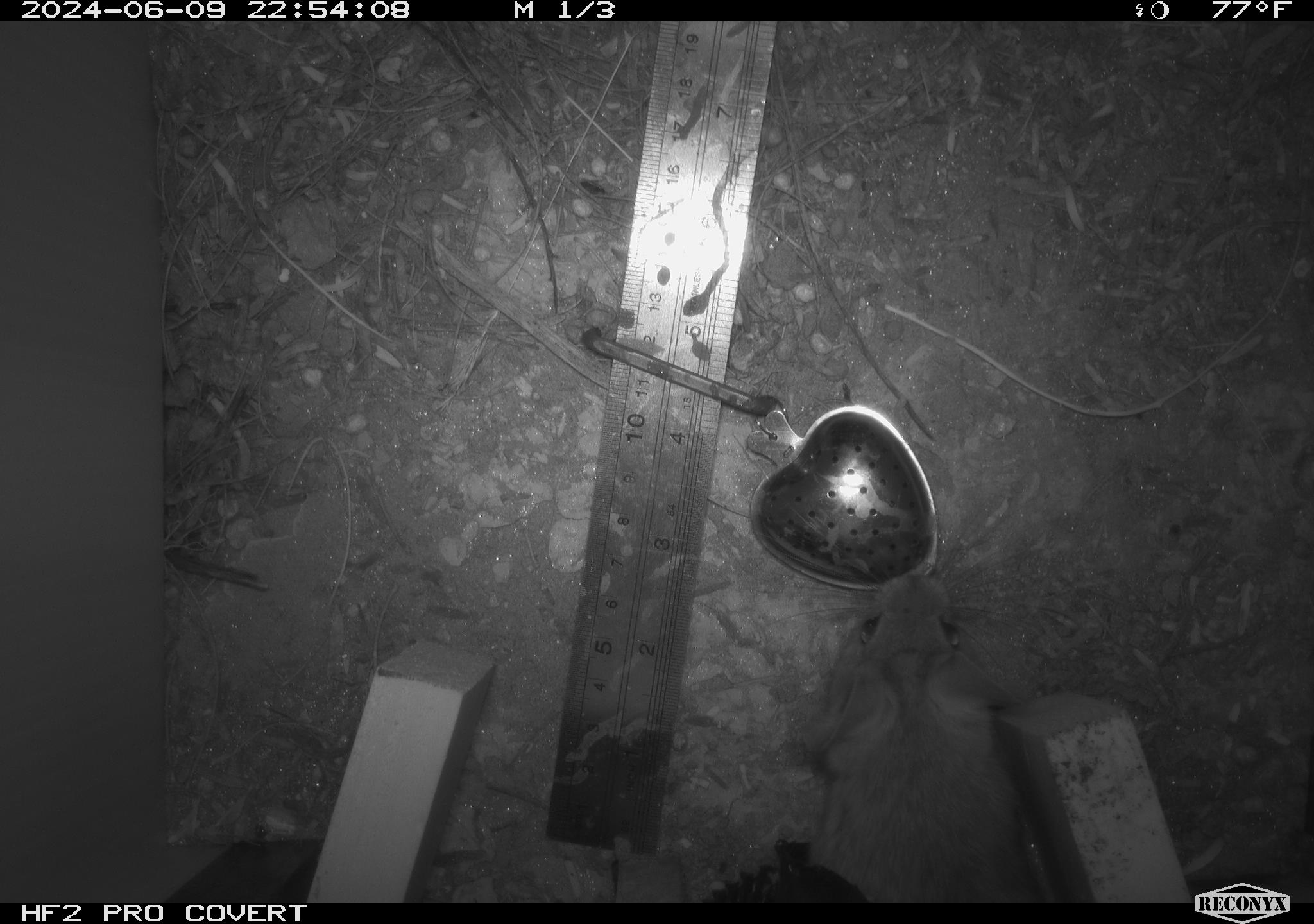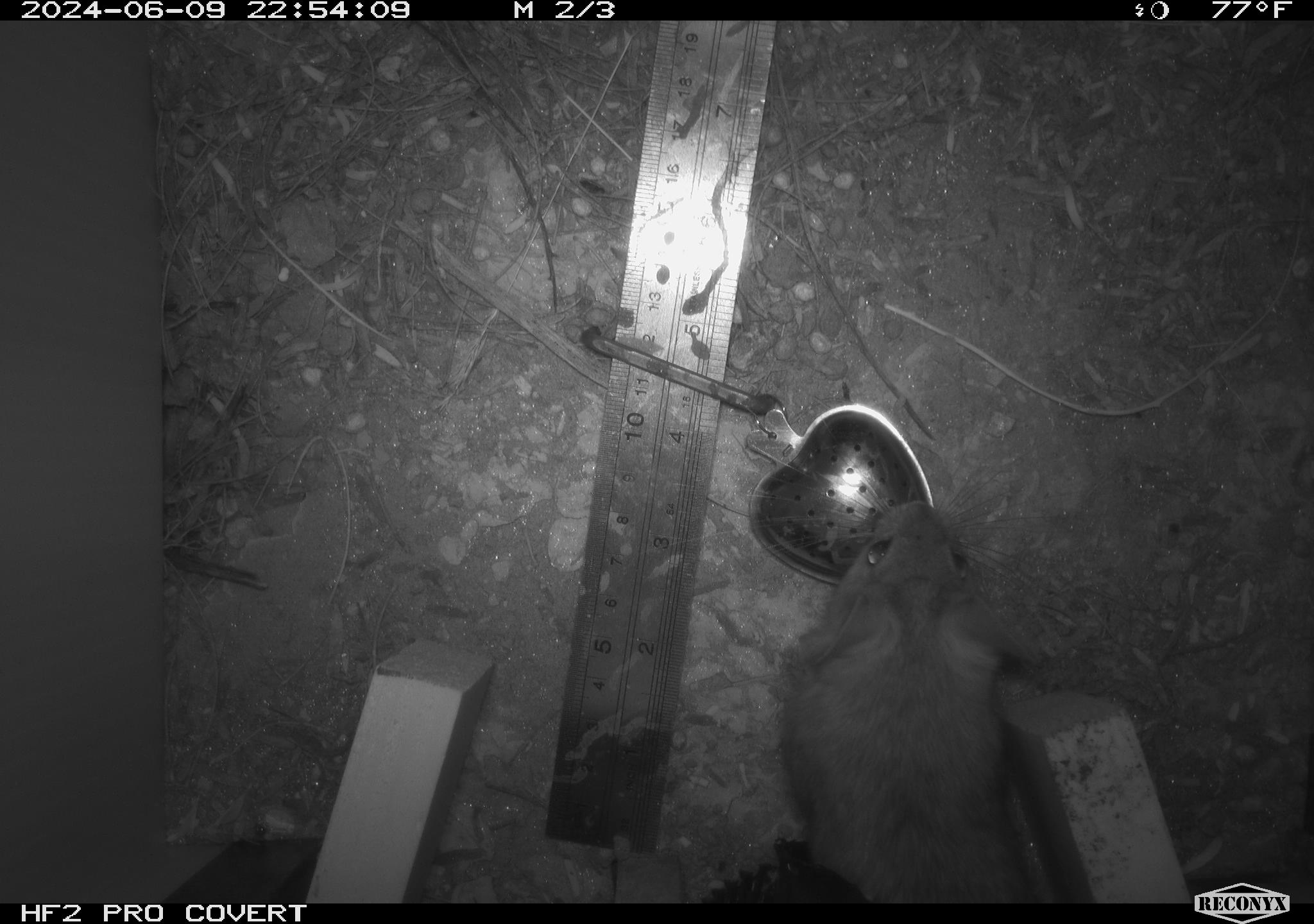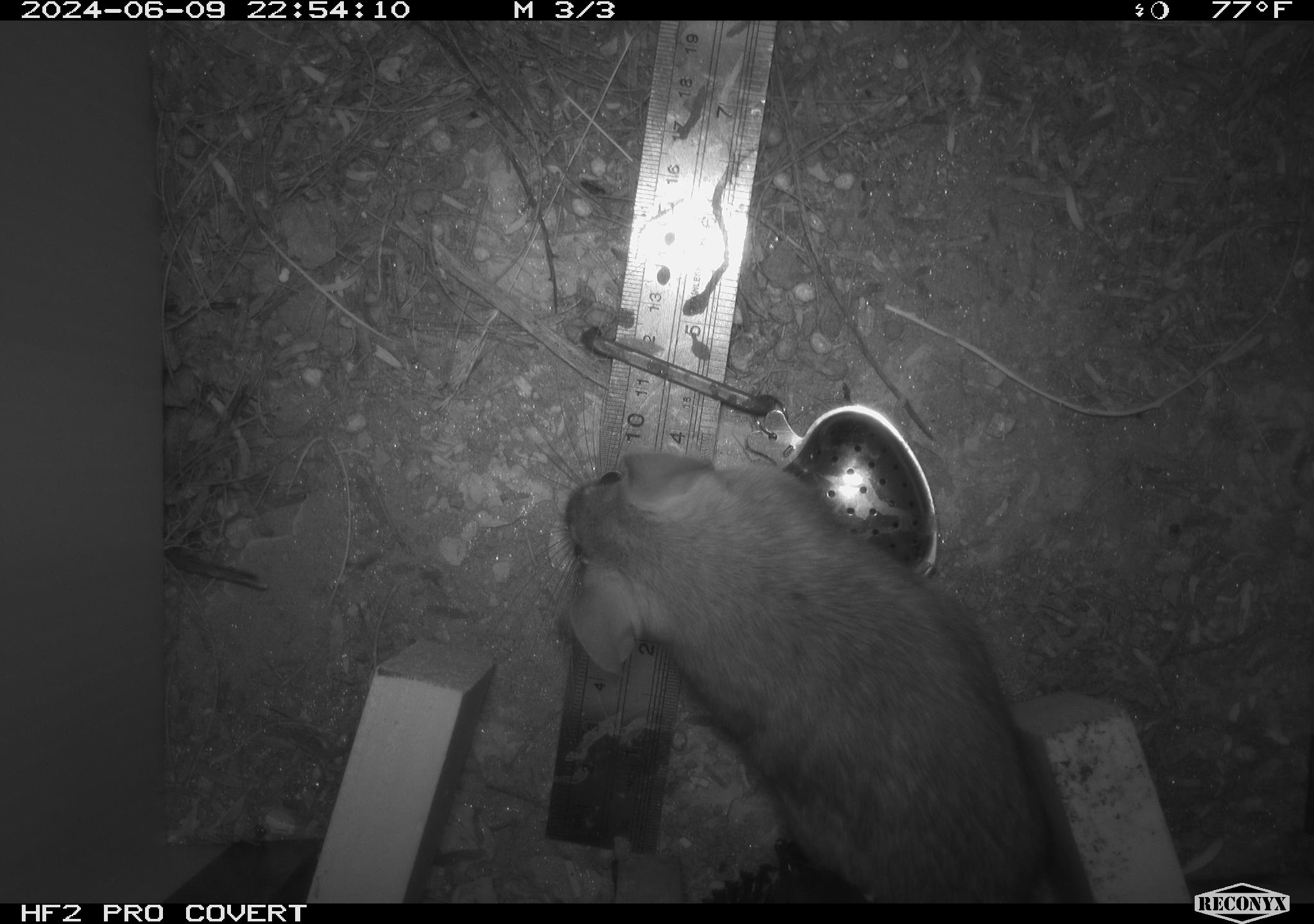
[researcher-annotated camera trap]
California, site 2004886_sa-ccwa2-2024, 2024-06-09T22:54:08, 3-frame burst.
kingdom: Animalia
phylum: Chordata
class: Mammalia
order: Rodentia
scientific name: Rodentia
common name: woodrat or rat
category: woodrat or rat species